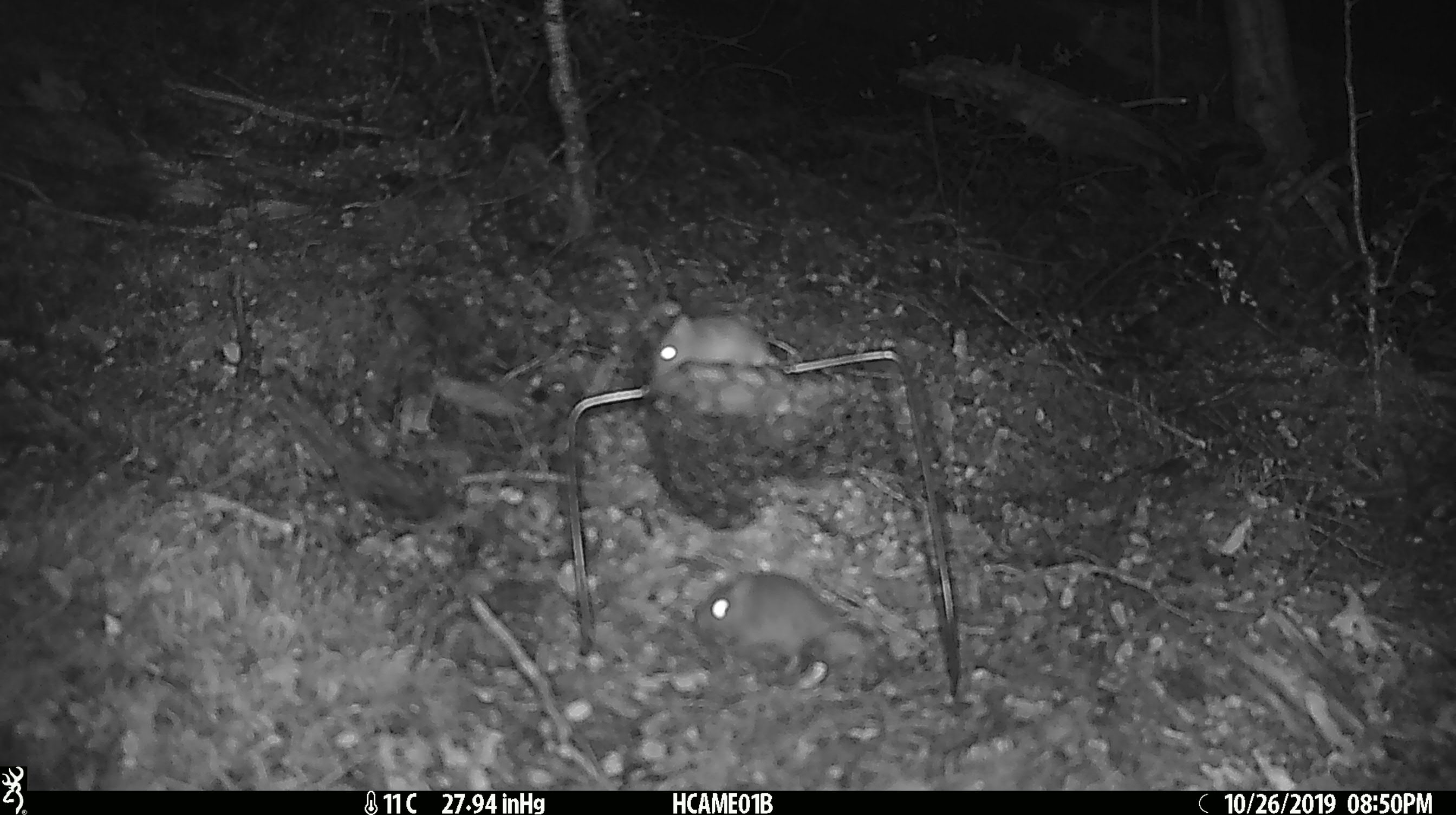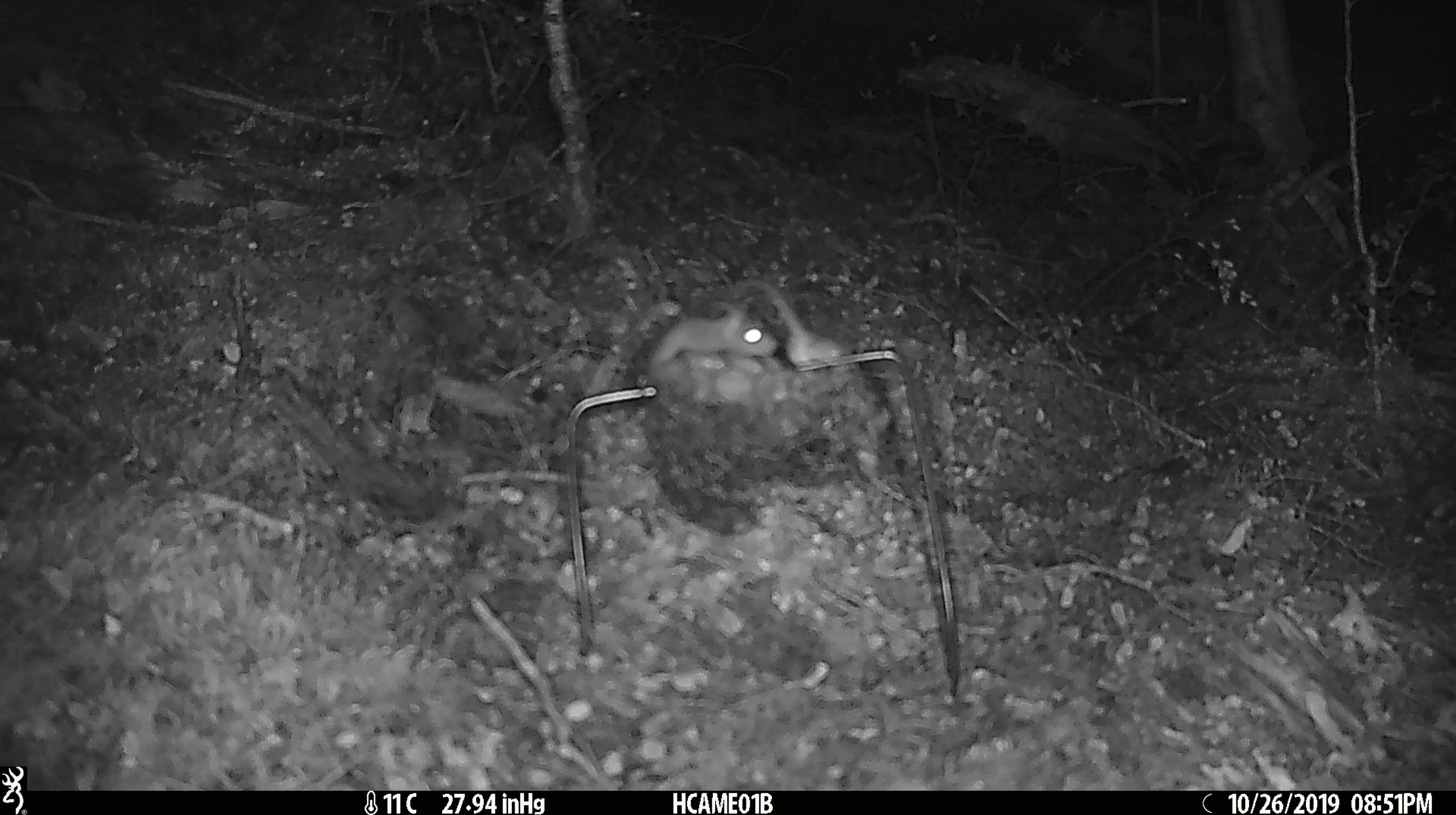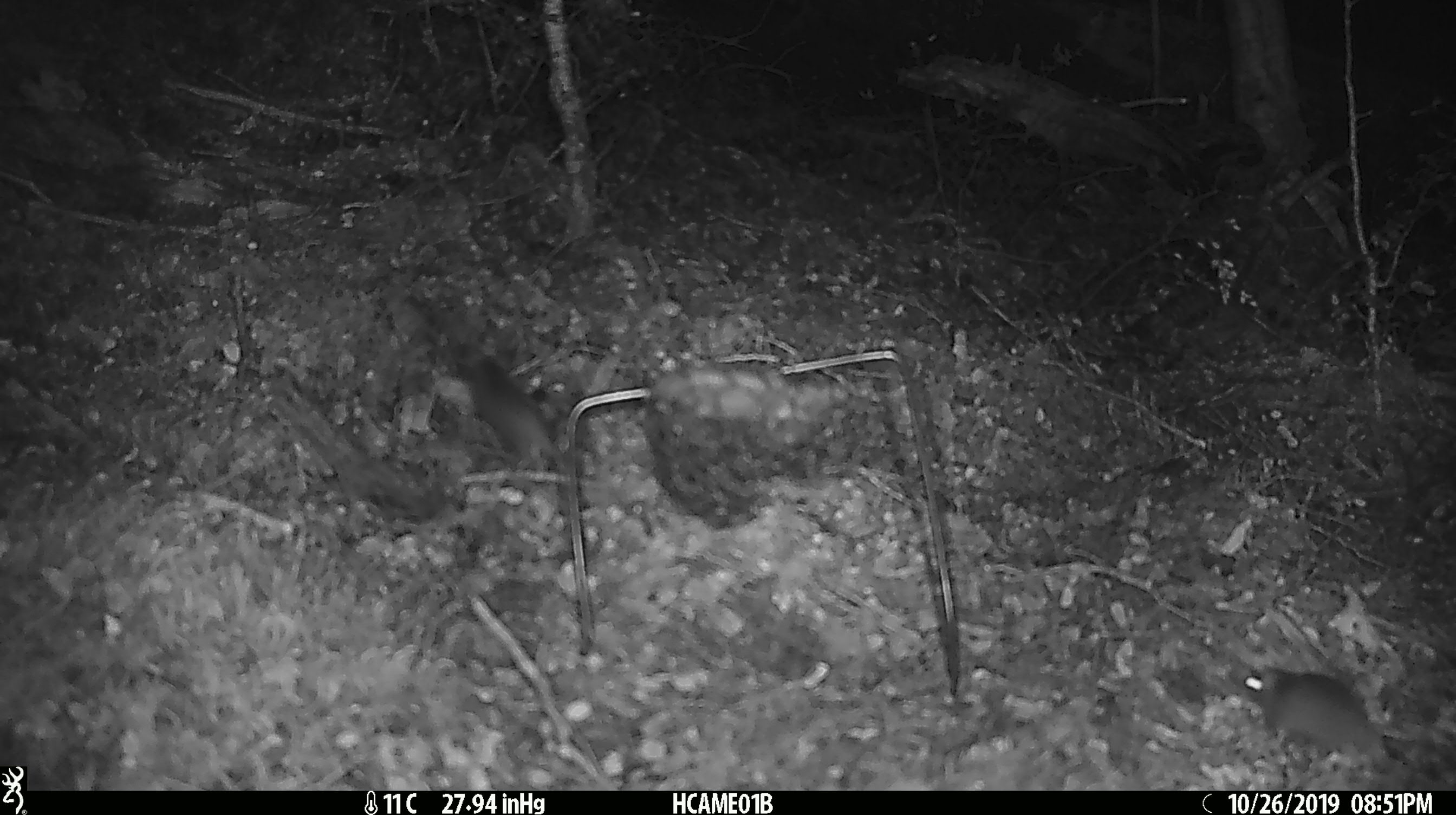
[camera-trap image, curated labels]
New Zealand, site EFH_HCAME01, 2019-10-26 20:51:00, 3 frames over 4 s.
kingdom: Animalia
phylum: Chordata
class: Mammalia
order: Rodentia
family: Muridae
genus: Mus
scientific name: Mus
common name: mouse